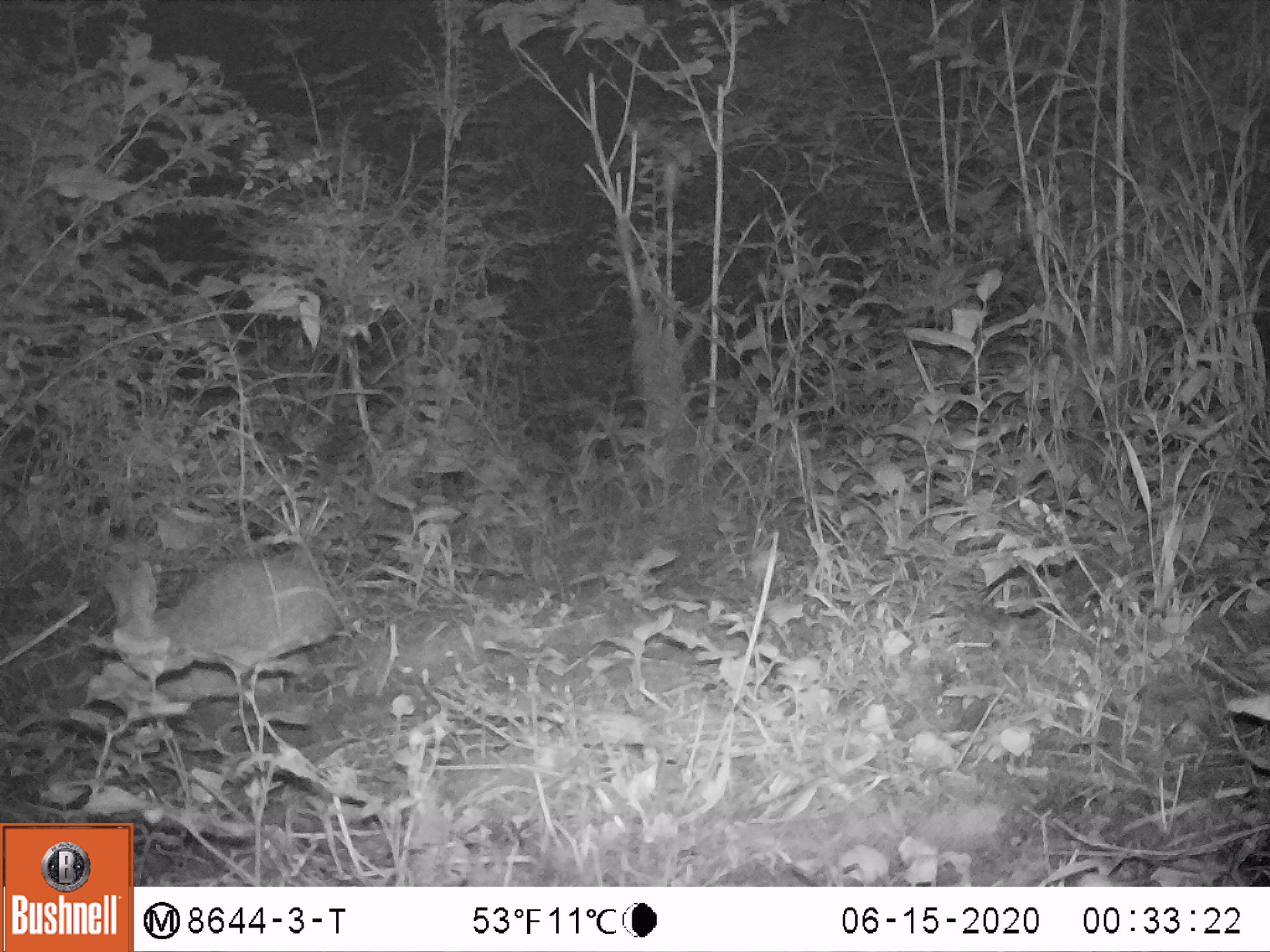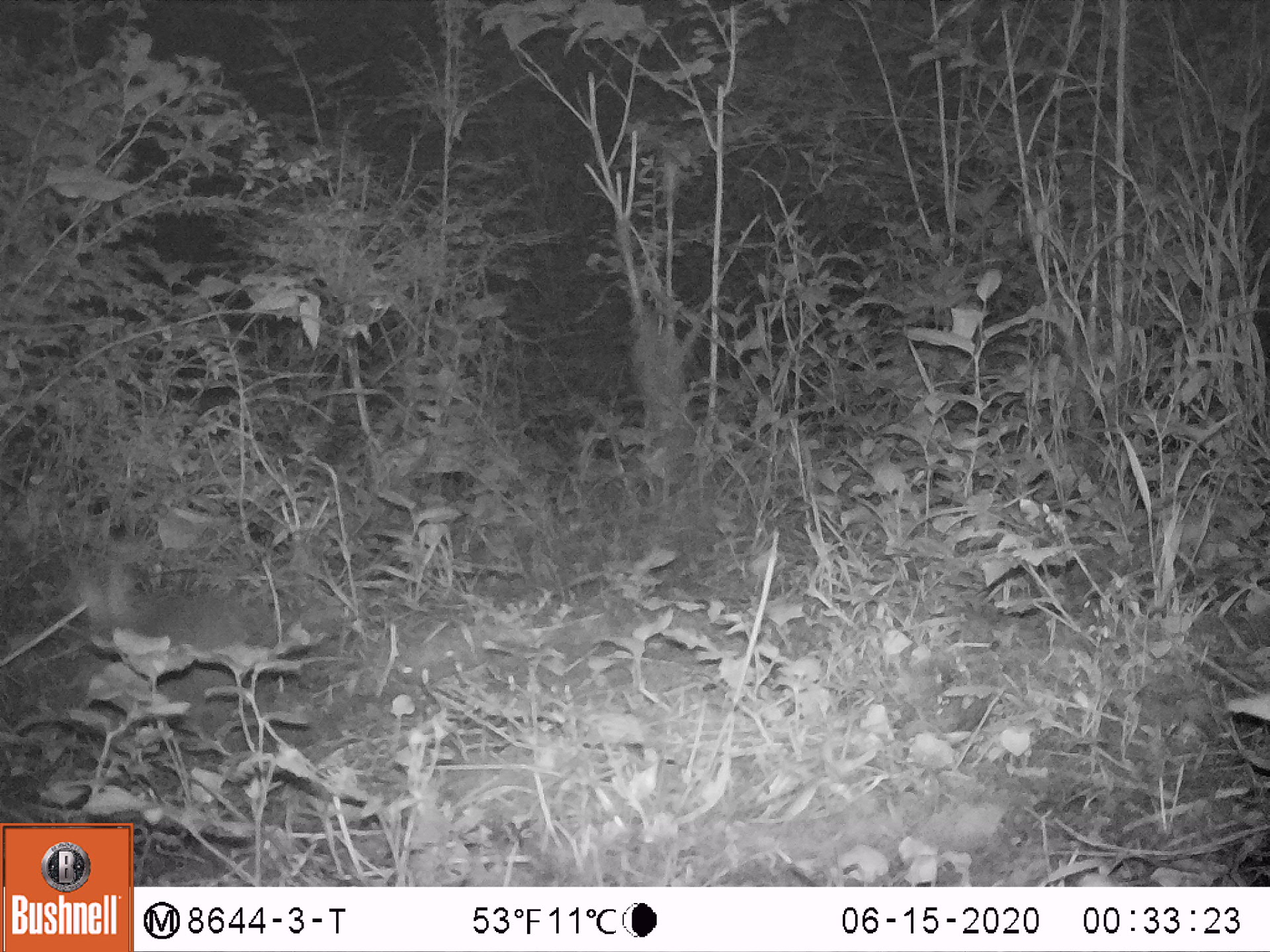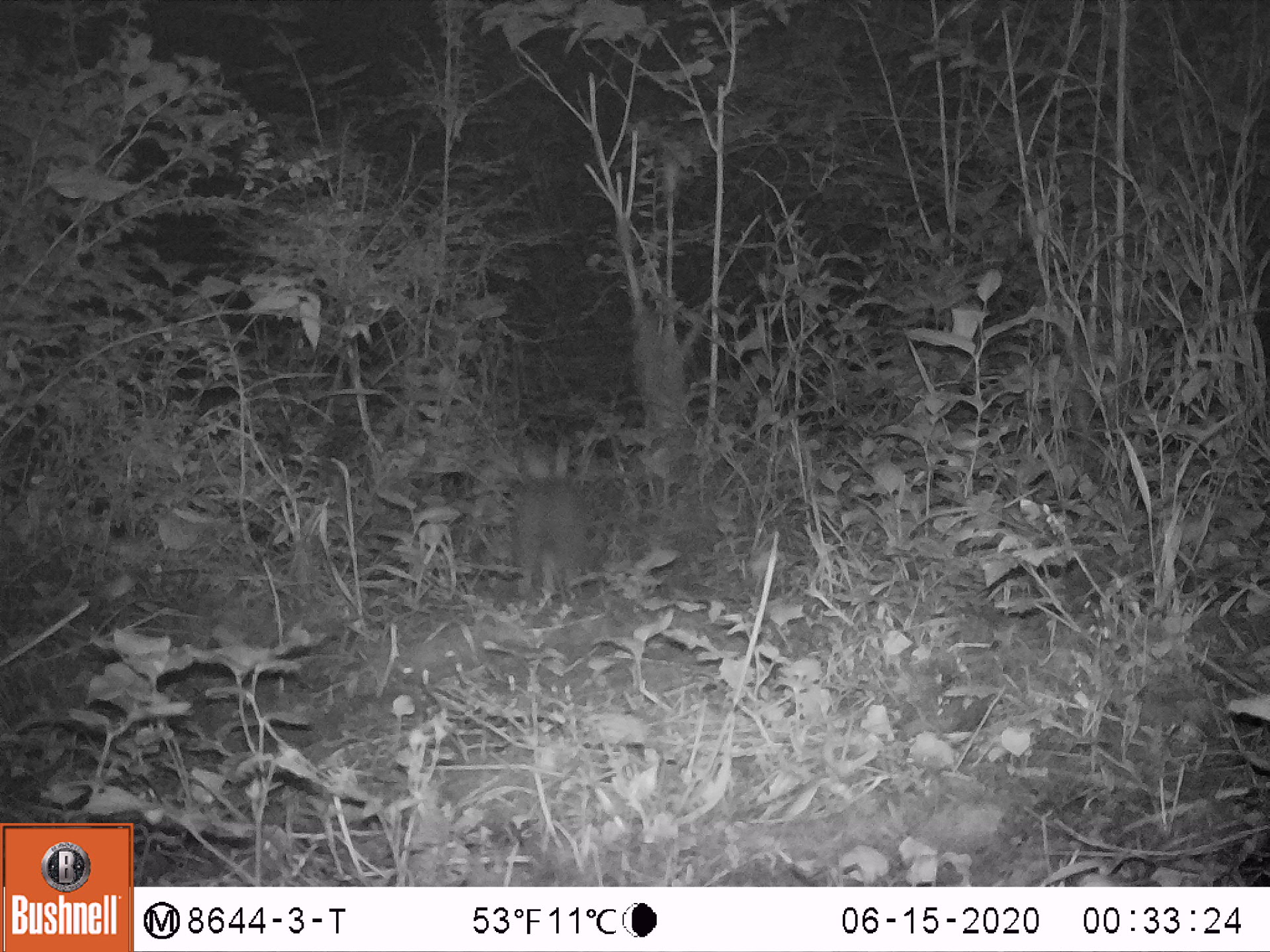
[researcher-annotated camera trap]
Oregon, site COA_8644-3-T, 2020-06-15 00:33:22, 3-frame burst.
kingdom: Animalia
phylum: Chordata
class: Mammalia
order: Lagomorpha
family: Leporidae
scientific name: Leporidae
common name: hares and rabbits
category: leporidae family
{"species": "leporidae family (hares and rabbits) (Leporidae)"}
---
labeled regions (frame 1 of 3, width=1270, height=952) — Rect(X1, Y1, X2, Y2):
leporidae family: Rect(112, 547, 344, 684)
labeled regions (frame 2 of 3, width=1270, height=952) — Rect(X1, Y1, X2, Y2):
leporidae family: Rect(63, 568, 267, 677)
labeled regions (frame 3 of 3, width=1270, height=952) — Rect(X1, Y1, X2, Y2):
leporidae family: Rect(502, 434, 592, 607)